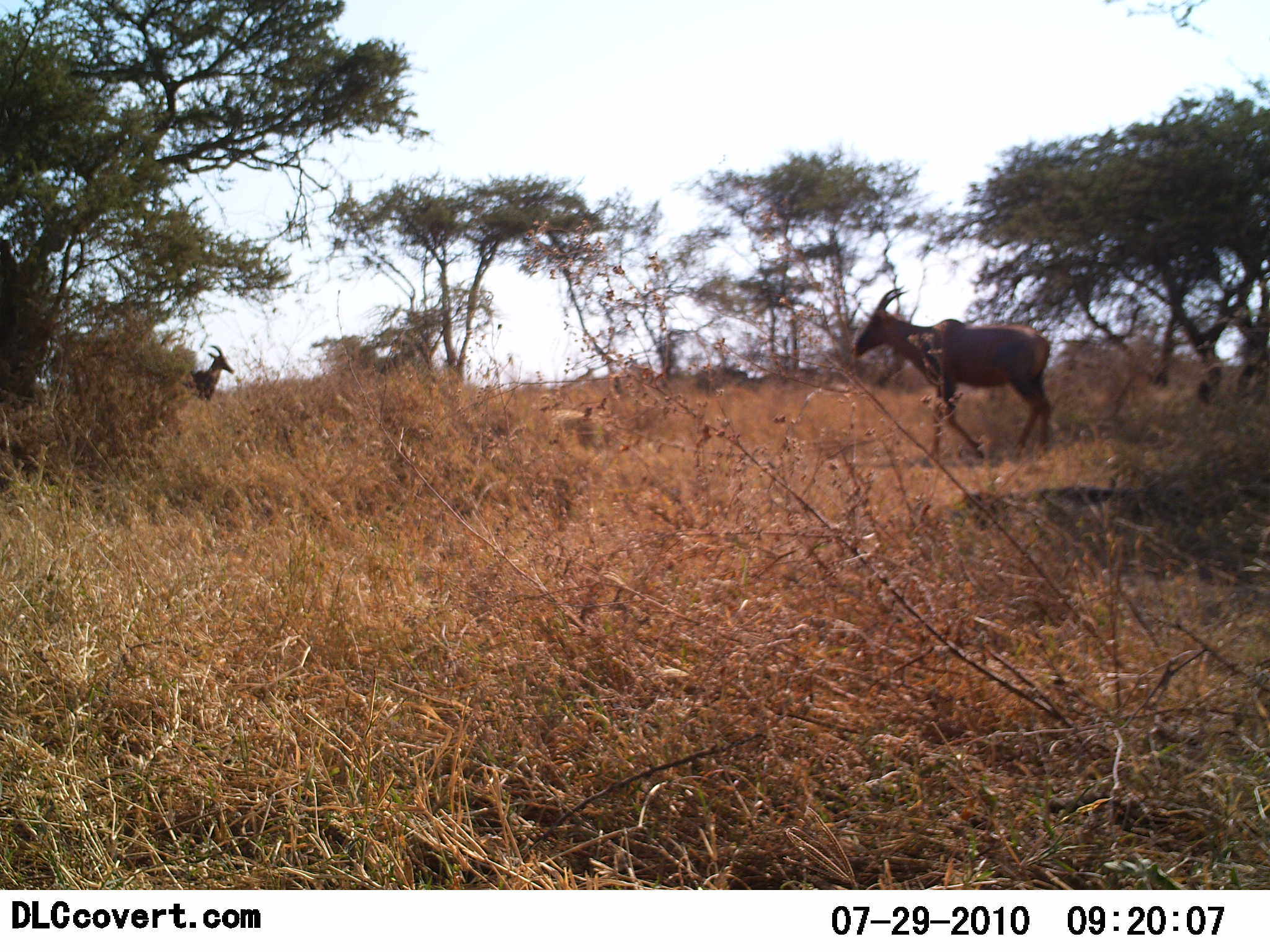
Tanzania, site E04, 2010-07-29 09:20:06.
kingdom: Animalia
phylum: Chordata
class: Mammalia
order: Artiodactyla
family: Bovidae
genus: Damaliscus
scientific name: Damaliscus lunatus jimela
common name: topi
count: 2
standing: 54%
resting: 0%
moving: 54%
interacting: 0%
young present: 0%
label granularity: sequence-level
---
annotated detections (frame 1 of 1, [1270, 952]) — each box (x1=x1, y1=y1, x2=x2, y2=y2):
animal: (x1=852, y1=286, x2=1055, y2=470); (x1=191, y1=345, x2=235, y2=402)